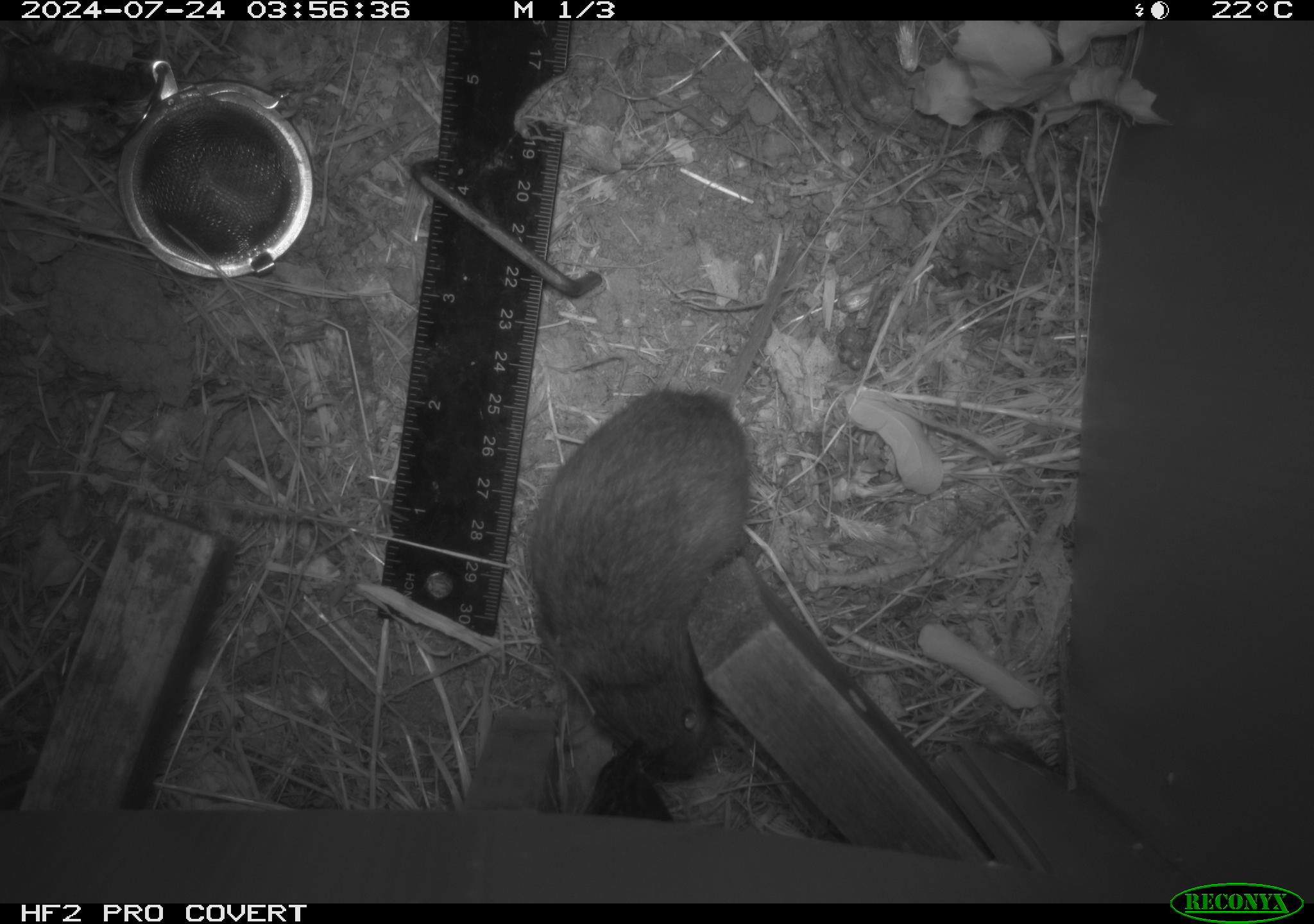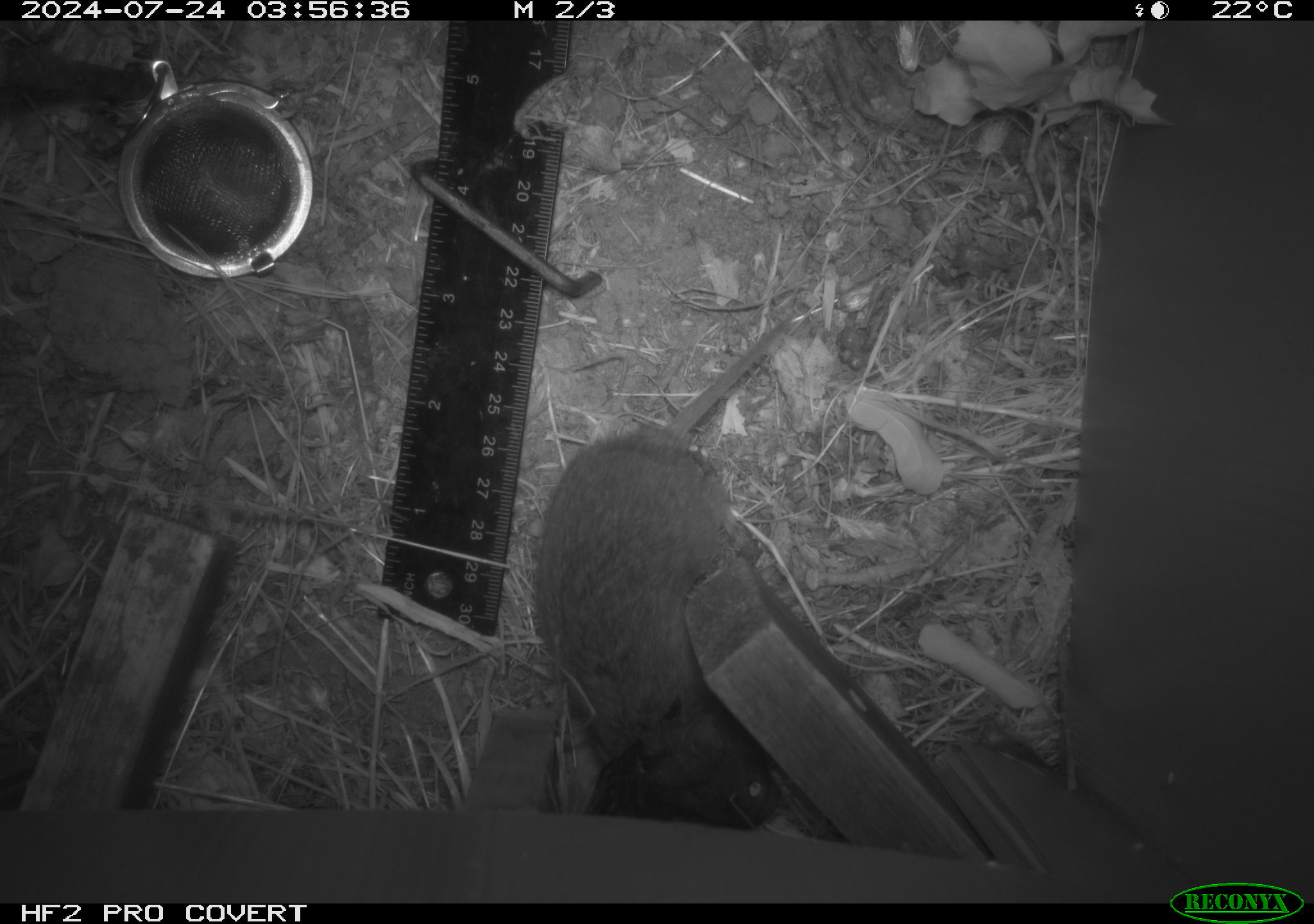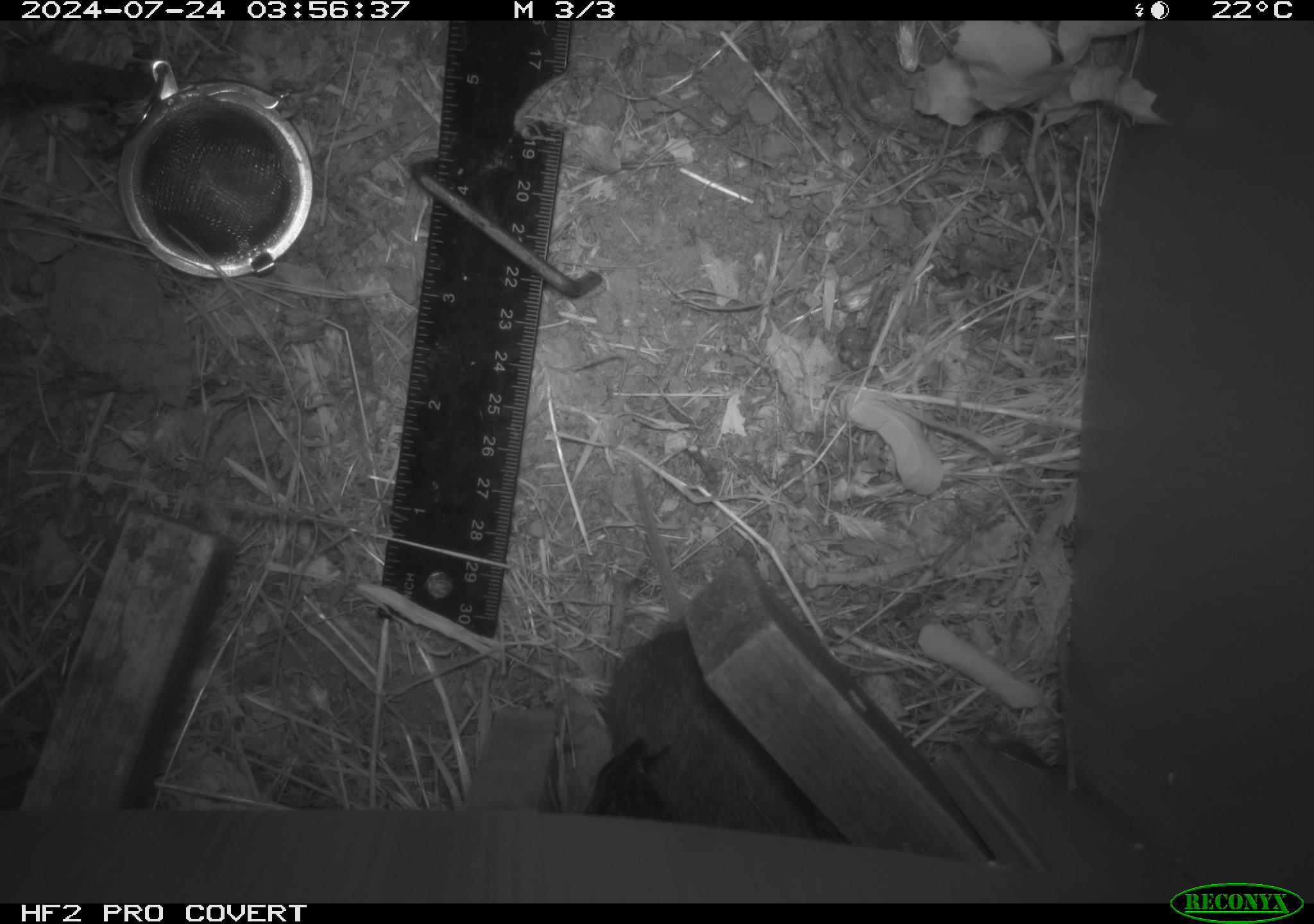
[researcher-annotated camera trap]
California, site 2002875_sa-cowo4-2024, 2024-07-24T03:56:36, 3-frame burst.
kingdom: Animalia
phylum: Chordata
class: Mammalia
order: Rodentia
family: Cricetidae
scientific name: Arvicolinae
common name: voles, lemmings, and muskrats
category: arvicolinae subfamily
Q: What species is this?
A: Arvicolinae subfamily (voles, lemmings, and muskrats) (Arvicolinae).